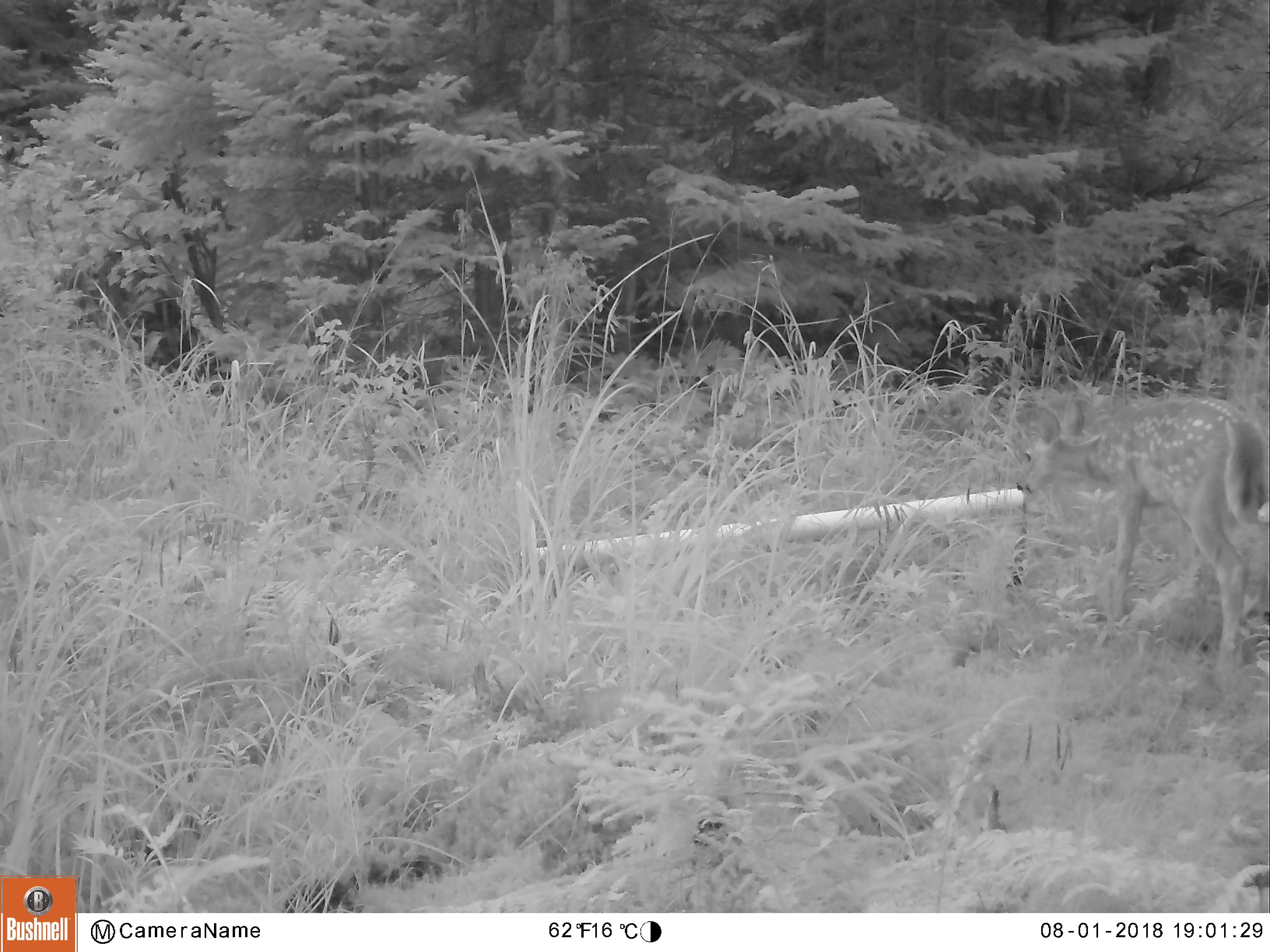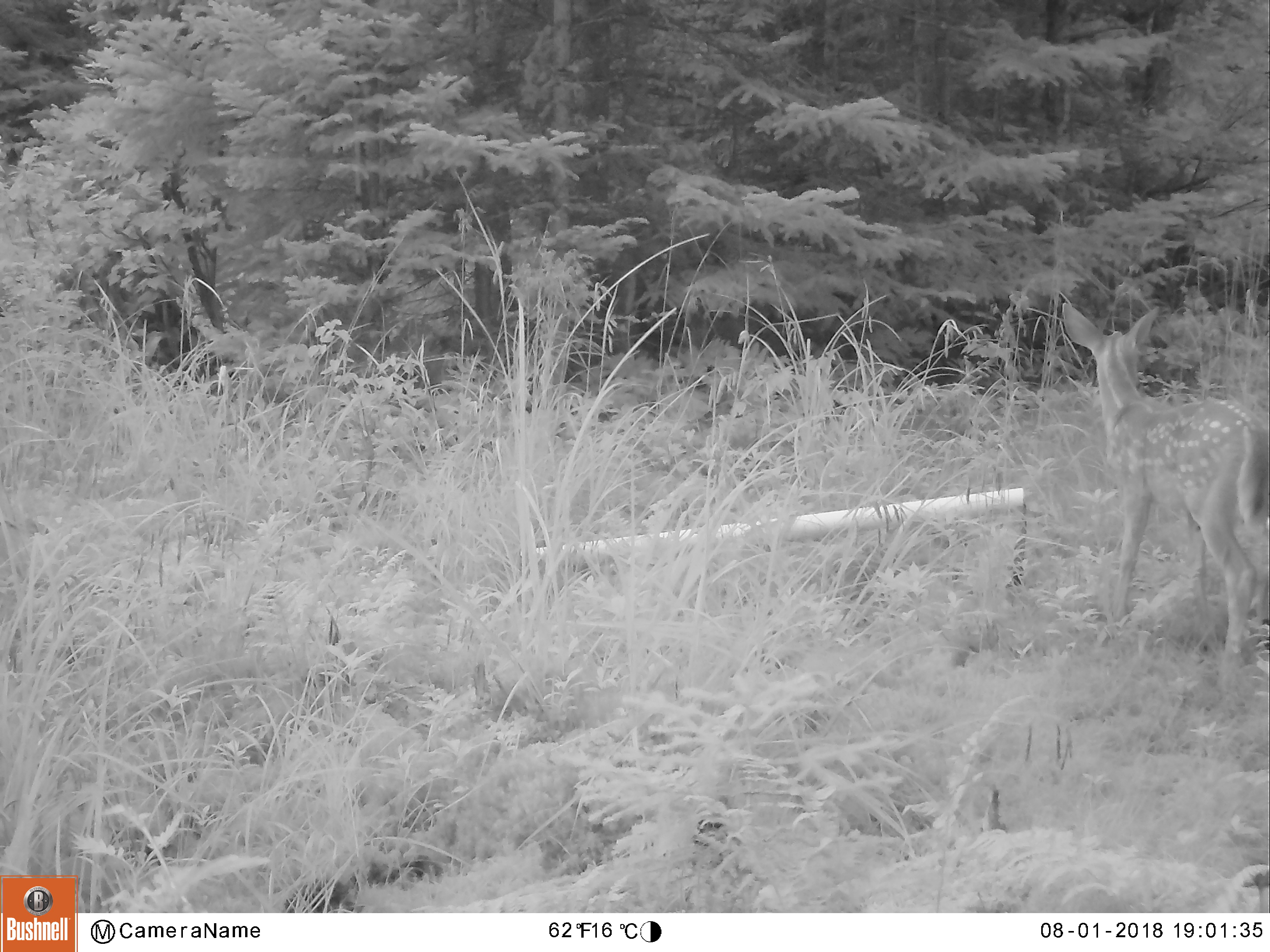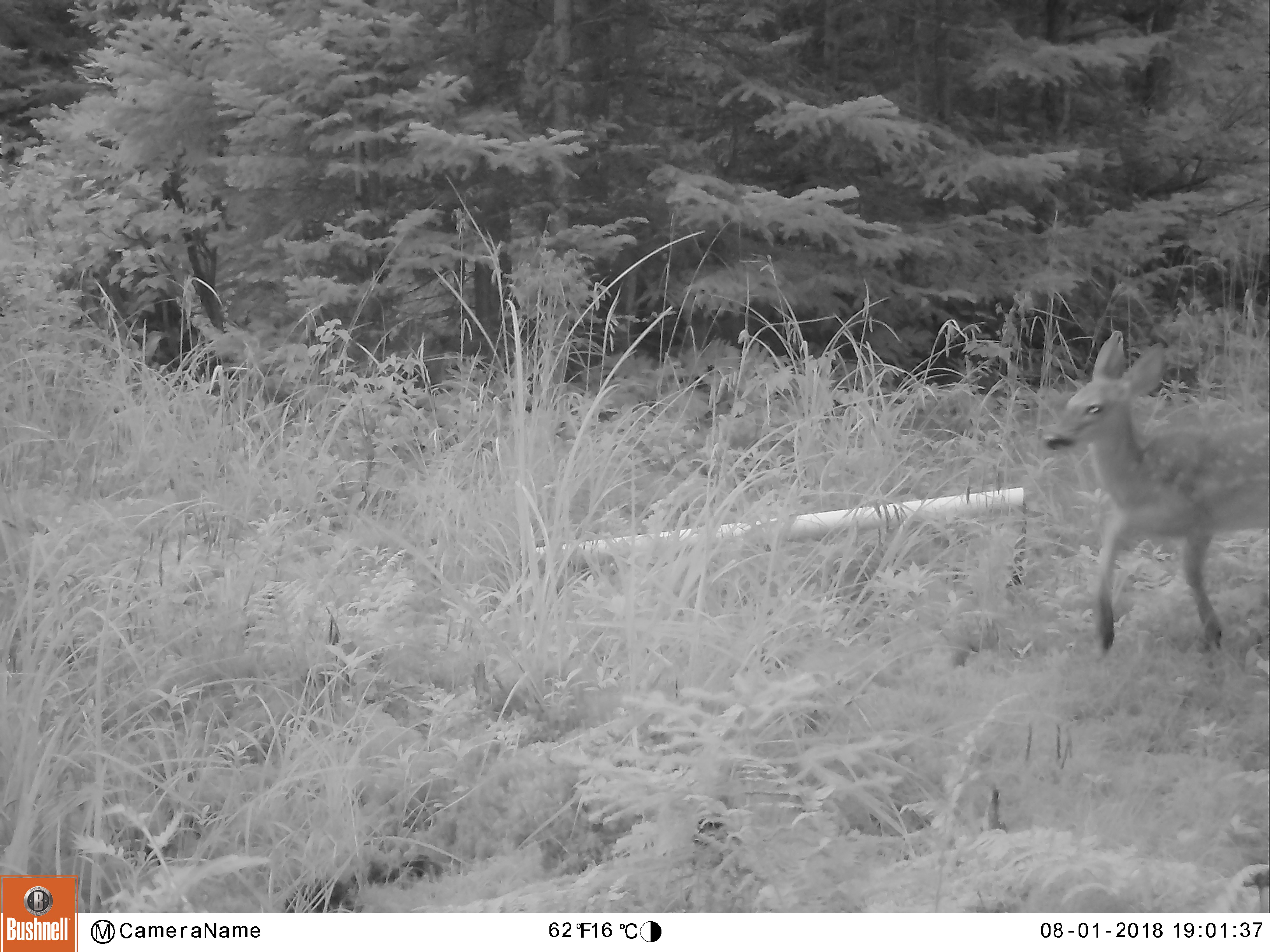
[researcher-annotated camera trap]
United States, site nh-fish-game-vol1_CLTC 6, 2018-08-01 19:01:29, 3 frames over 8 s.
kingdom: Animalia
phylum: Chordata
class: Mammalia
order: Artiodactyla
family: Cervidae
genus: Odocoileus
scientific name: Odocoileus virginianus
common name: white-tailed deer